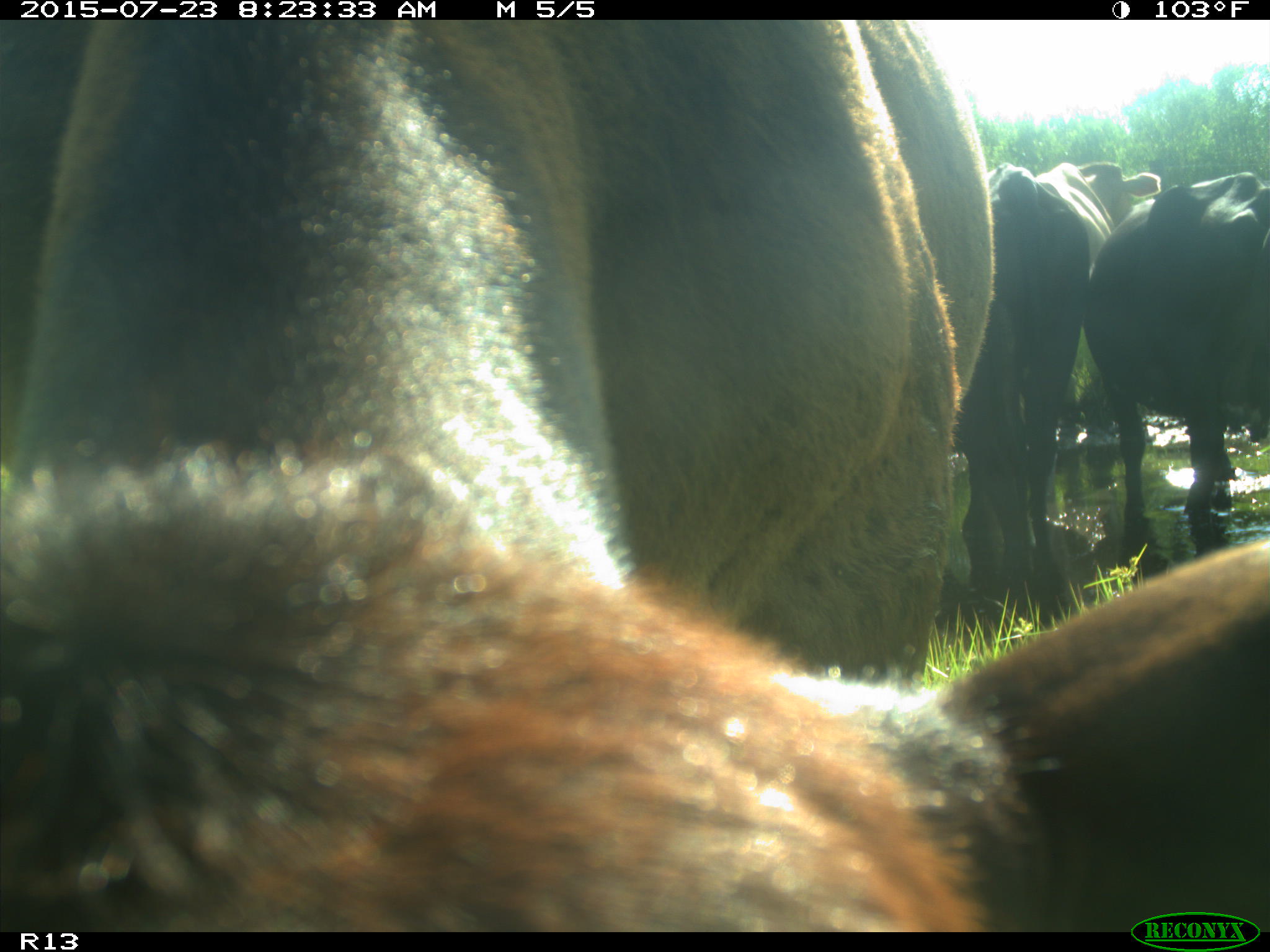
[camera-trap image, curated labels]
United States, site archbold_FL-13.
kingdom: Animalia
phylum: Chordata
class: Mammalia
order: Artiodactyla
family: Bovidae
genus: Bos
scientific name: Bos taurus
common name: domestic cow